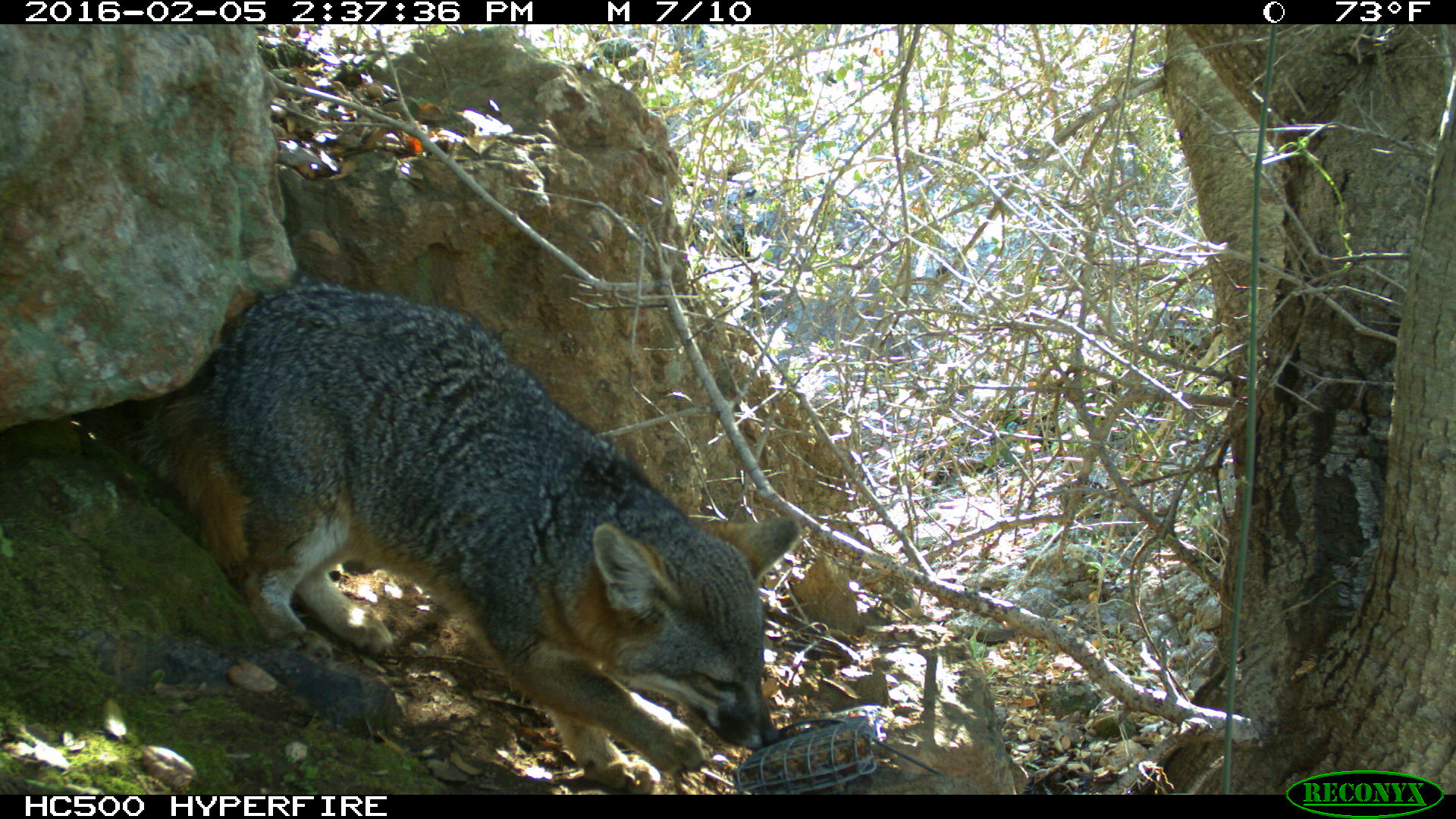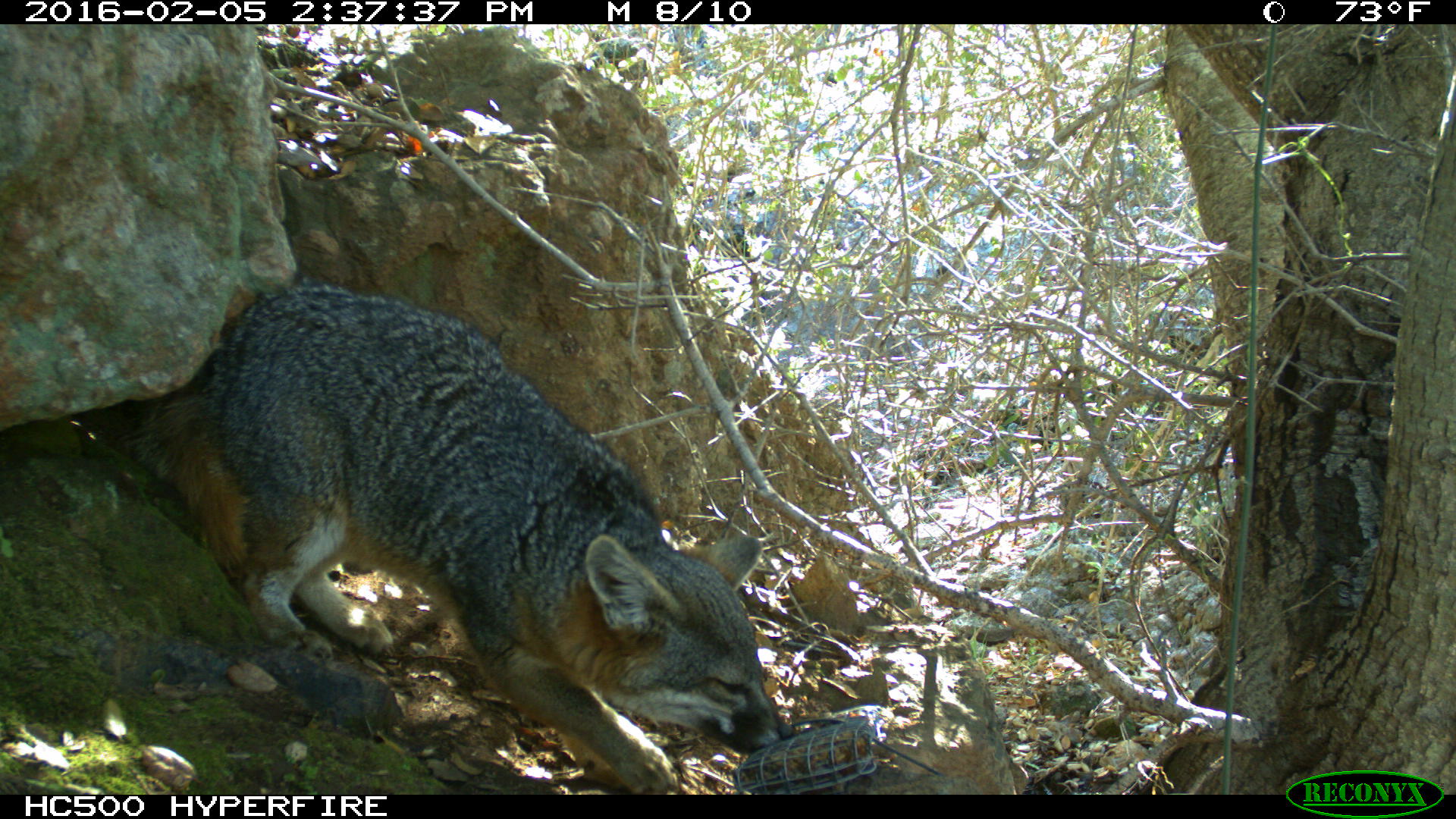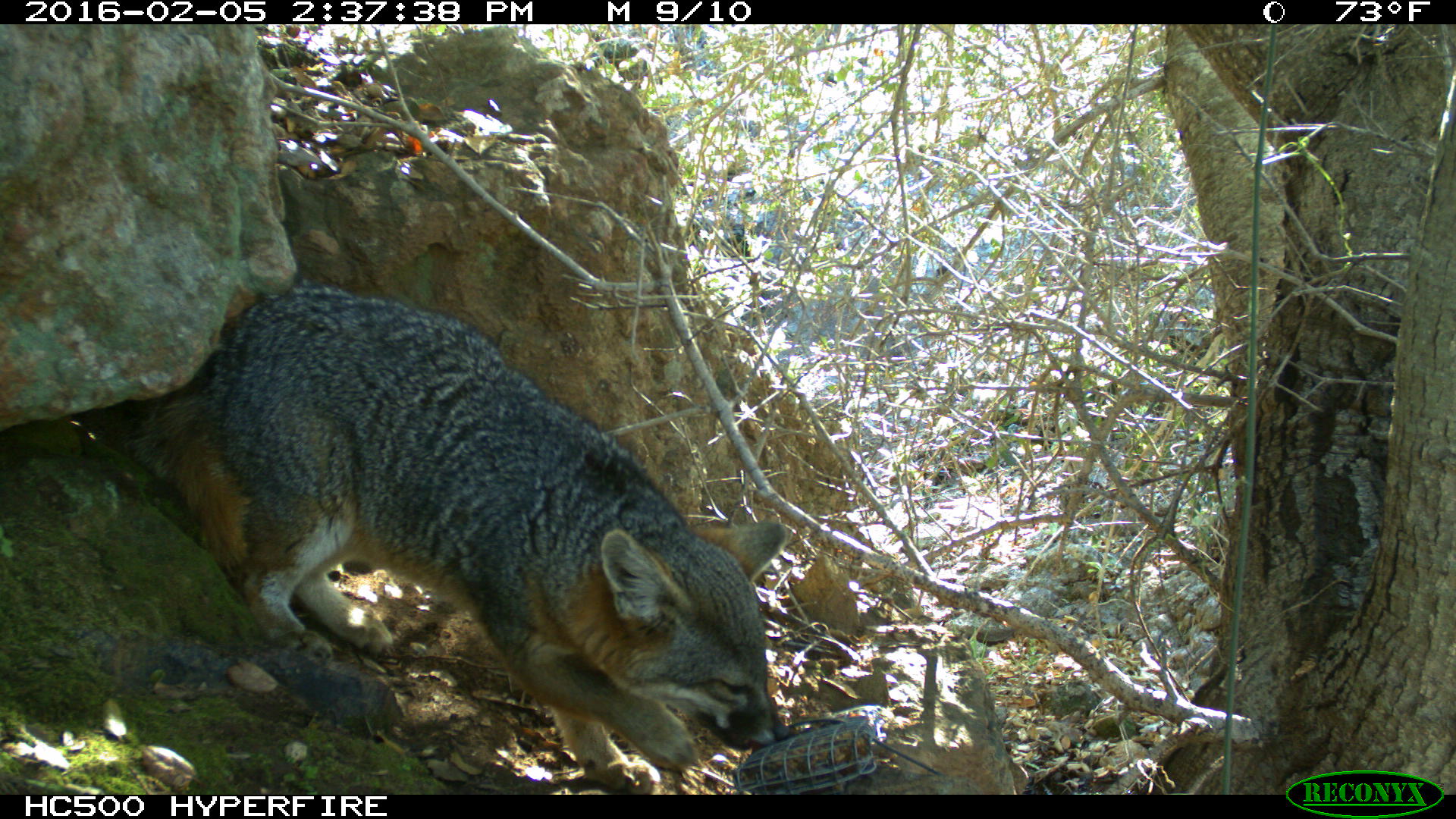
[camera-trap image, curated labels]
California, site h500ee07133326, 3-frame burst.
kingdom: Animalia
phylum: Chordata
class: Mammalia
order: Carnivora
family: Canidae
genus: Urocyon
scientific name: Urocyon littoralis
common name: island fox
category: fox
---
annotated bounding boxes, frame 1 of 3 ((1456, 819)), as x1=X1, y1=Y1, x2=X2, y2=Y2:
fox: x1=115, y1=281, x2=802, y2=795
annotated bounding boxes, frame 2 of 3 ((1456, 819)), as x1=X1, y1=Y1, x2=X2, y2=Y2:
fox: x1=129, y1=283, x2=792, y2=794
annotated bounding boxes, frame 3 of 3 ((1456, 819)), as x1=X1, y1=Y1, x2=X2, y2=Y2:
fox: x1=121, y1=282, x2=795, y2=792